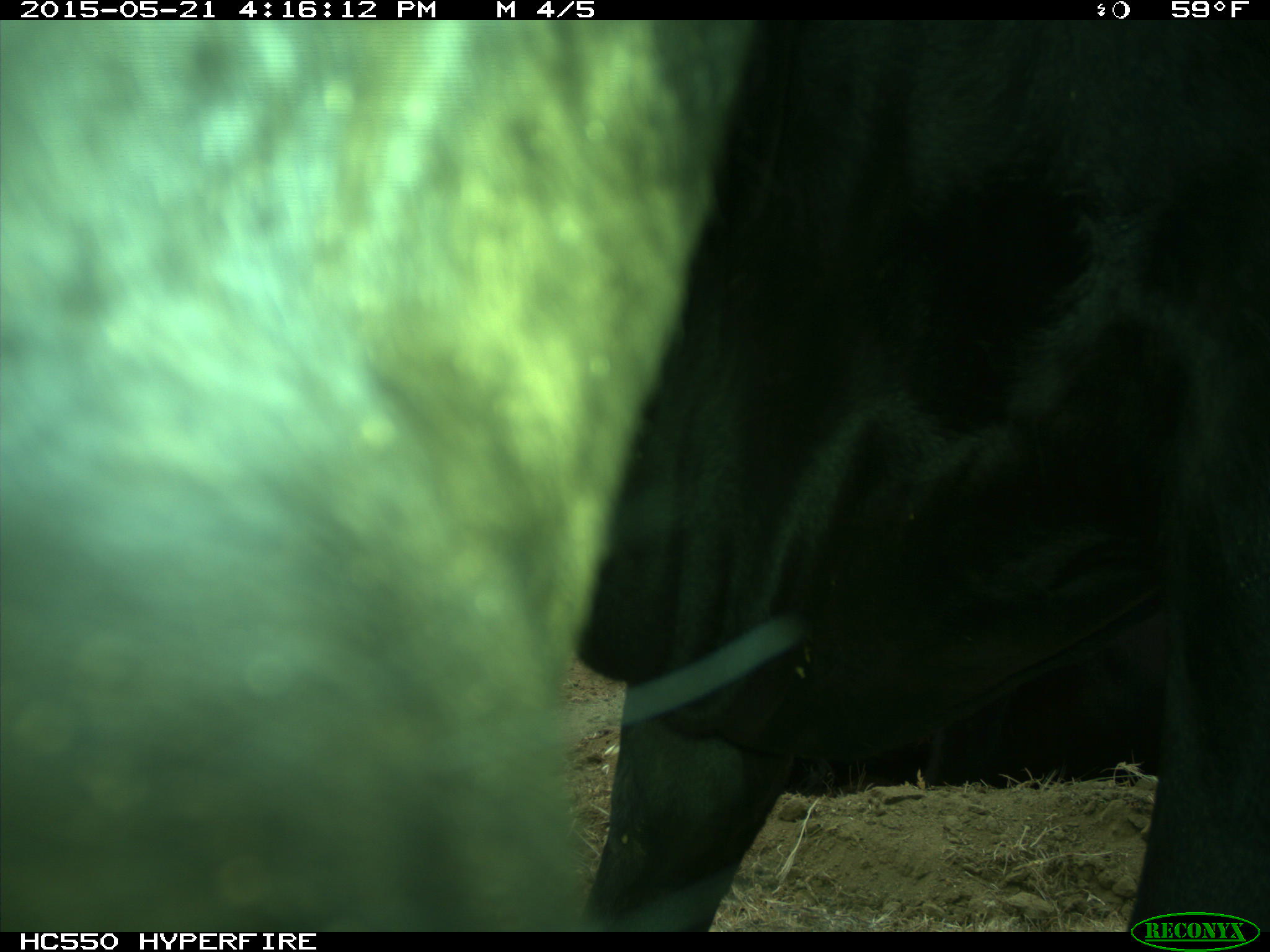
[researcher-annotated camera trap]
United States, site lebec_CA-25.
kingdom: Animalia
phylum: Chordata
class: Mammalia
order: Artiodactyla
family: Bovidae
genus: Bos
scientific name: Bos taurus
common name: domestic cow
Bos taurus (domestic cow).